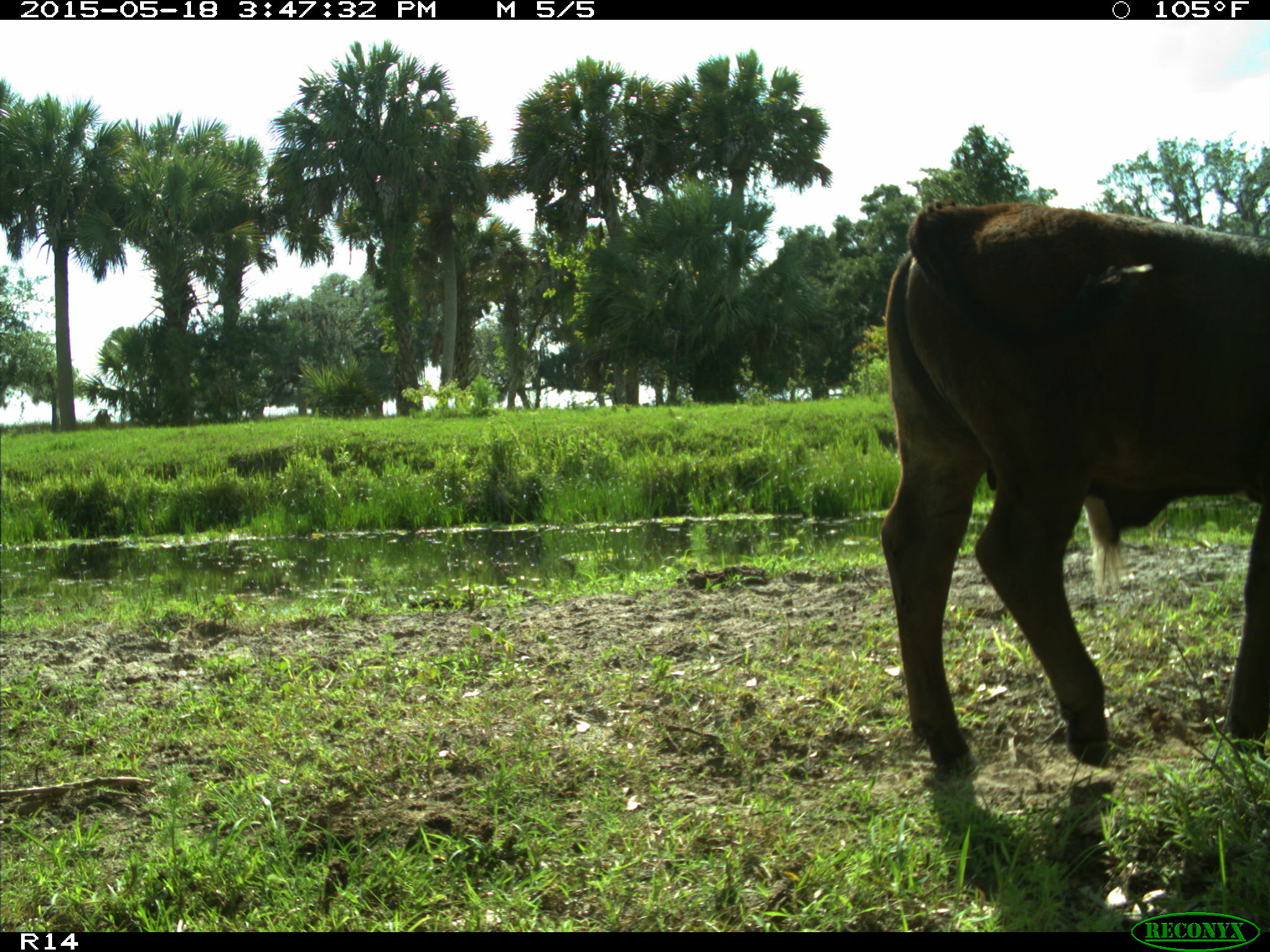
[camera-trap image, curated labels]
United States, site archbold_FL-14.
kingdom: Animalia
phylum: Chordata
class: Mammalia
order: Artiodactyla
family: Bovidae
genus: Bos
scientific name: Bos taurus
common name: domestic cow